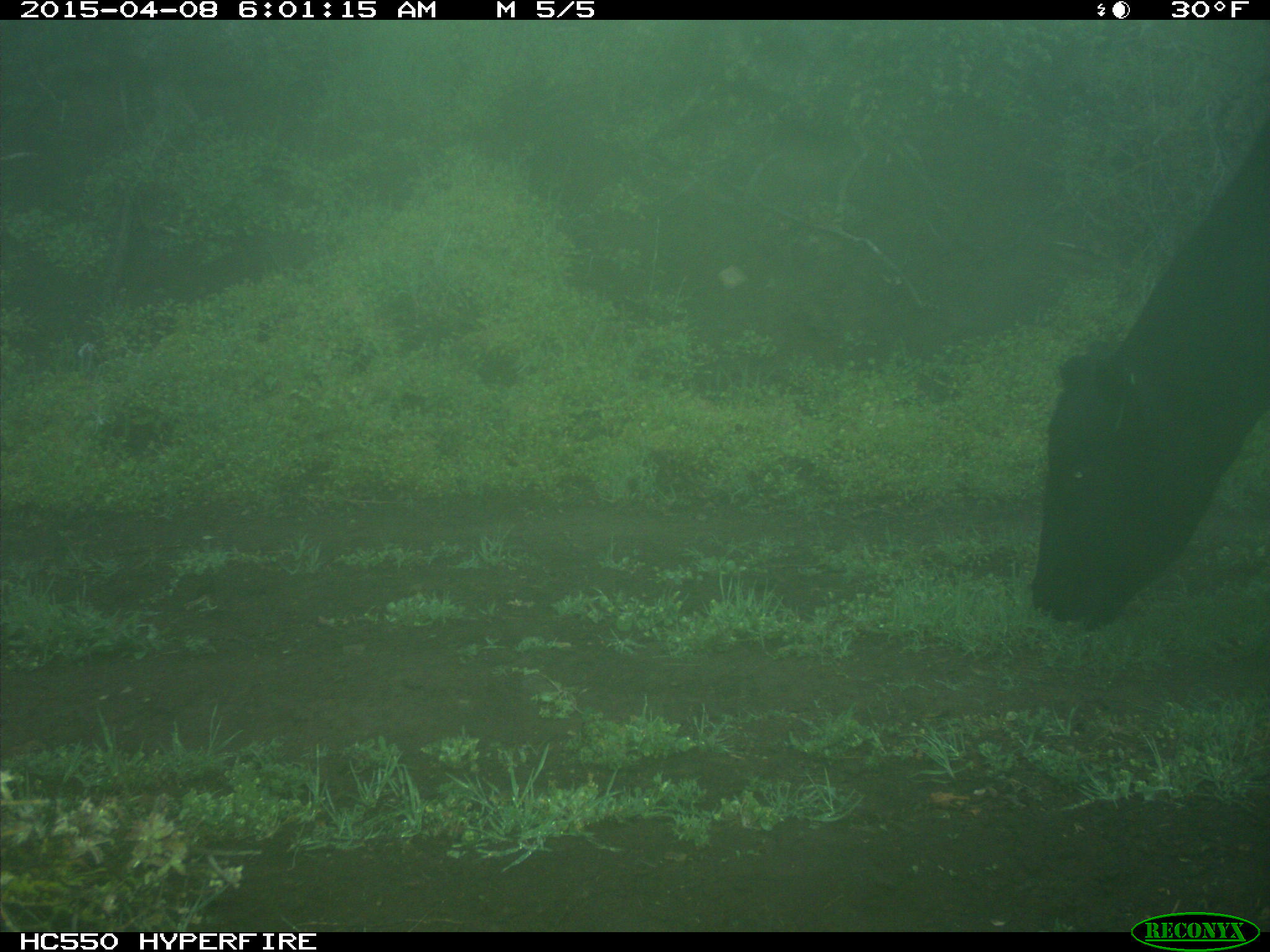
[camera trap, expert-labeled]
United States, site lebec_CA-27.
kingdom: Animalia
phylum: Chordata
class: Mammalia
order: Artiodactyla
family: Bovidae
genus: Bos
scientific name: Bos taurus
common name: domestic cow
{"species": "Bos taurus (domestic cow)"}